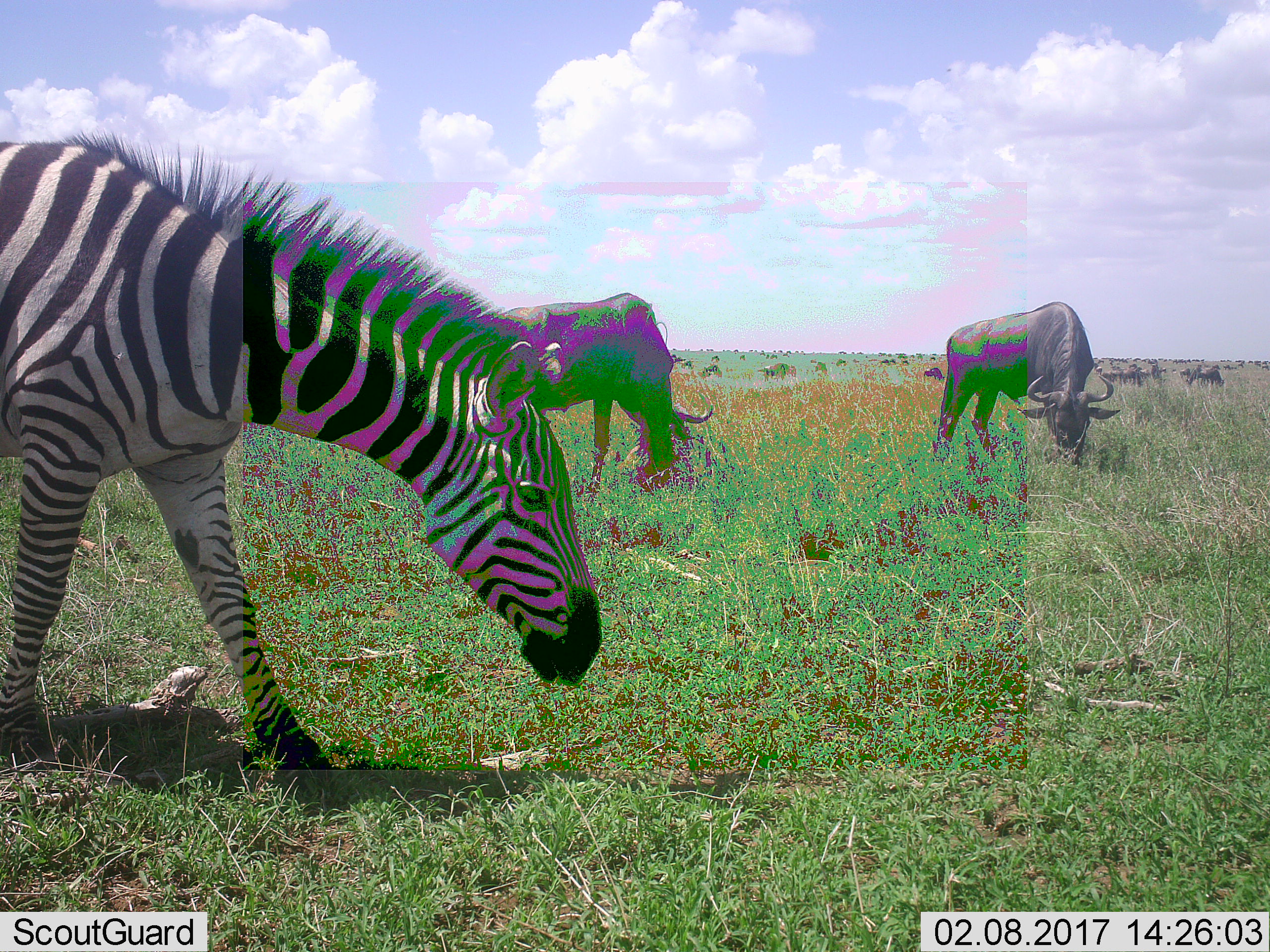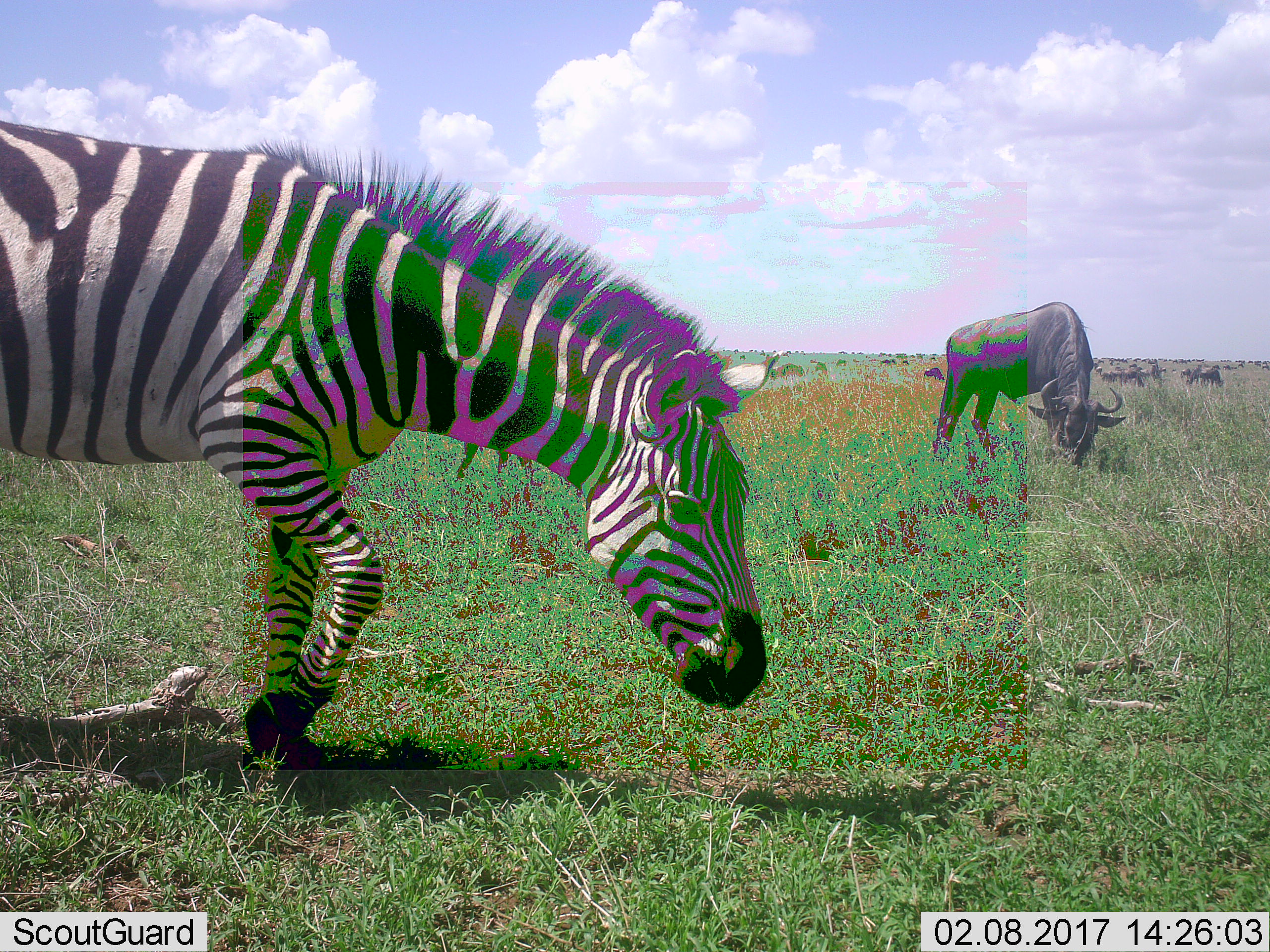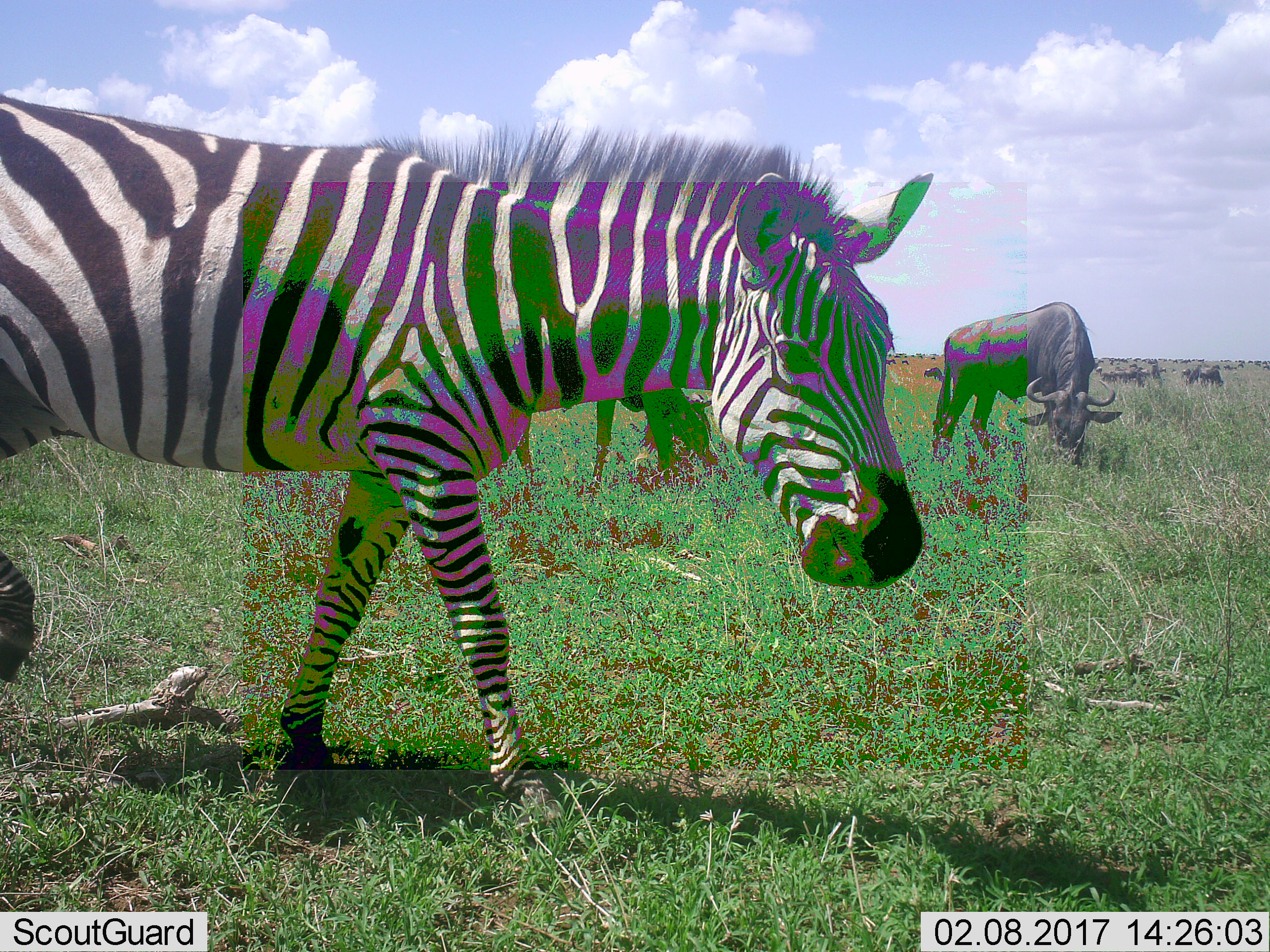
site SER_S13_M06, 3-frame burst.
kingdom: Animalia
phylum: Chordata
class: Mammalia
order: Artiodactyla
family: Bovidae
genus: Connochaetes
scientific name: Connochaetes taurinus taurinus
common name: blue wildebeest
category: wildebeestblue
Wildebeestblue (blue wildebeest) (Connochaetes taurinus taurinus), count 51+. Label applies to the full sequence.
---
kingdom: Animalia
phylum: Chordata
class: Mammalia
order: Perissodactyla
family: Equidae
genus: Equus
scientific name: Equus quagga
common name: plains zebra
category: zebraplains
Zebraplains (plains zebra) (Equus quagga), count 1. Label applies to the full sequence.